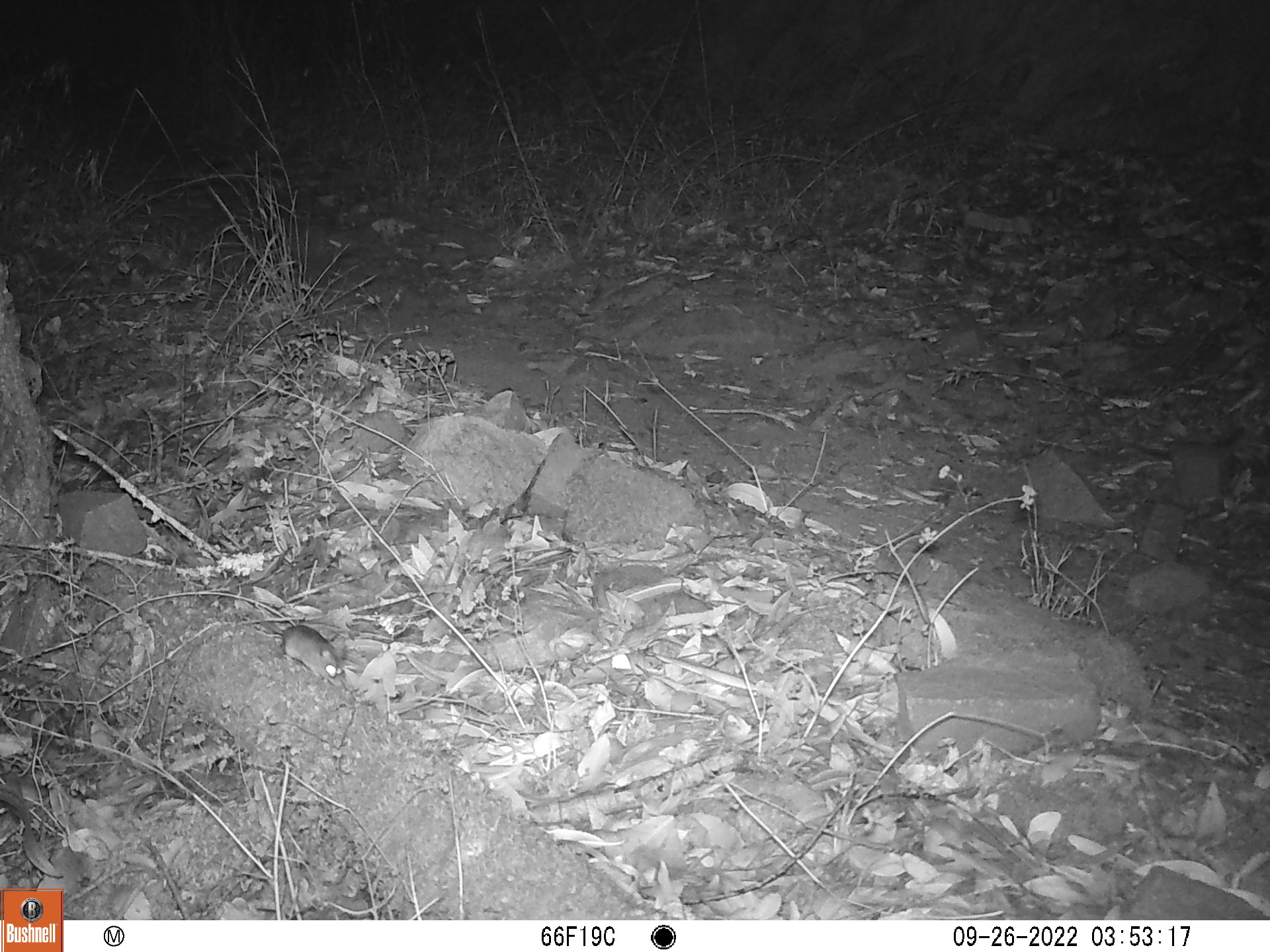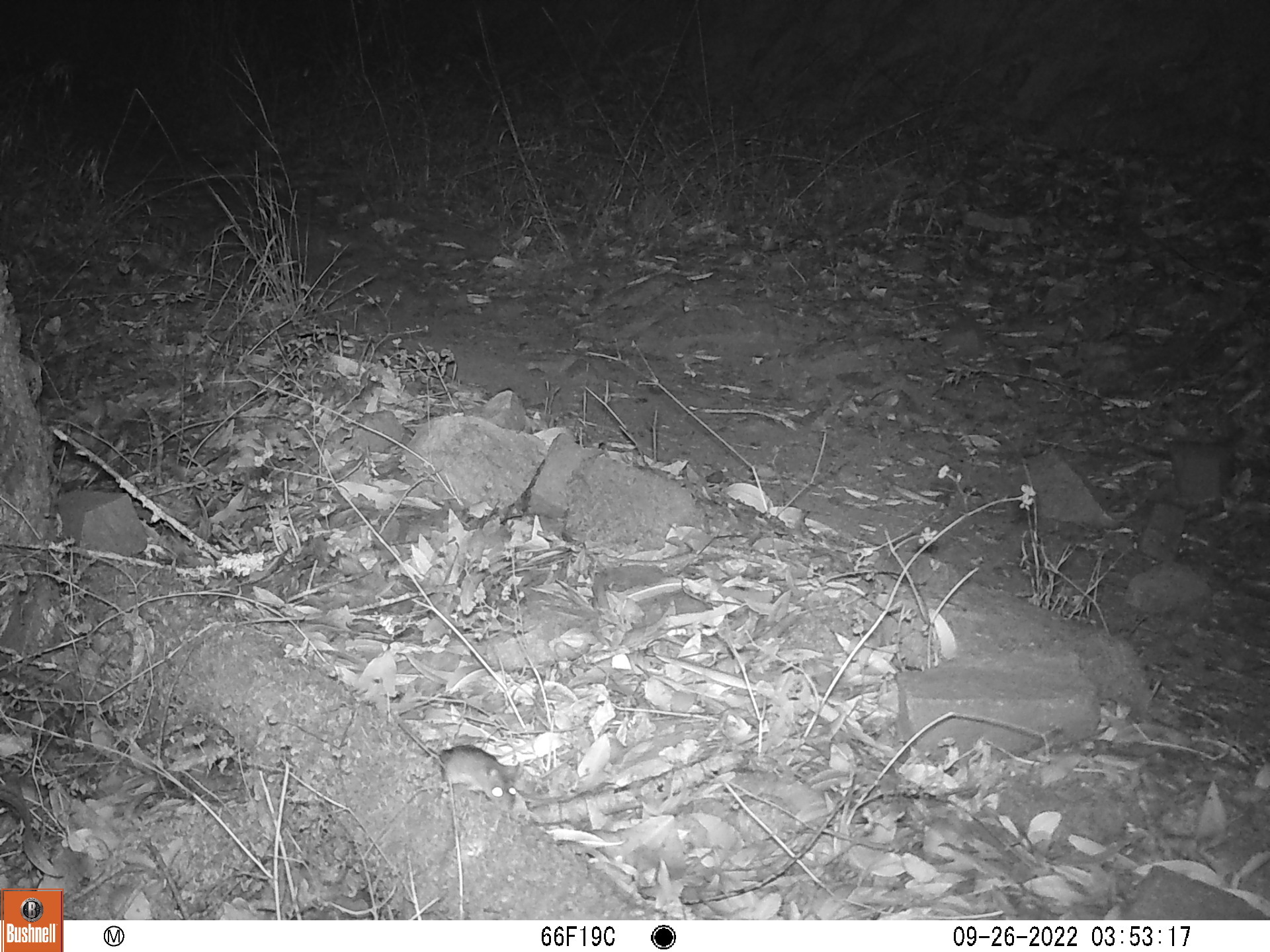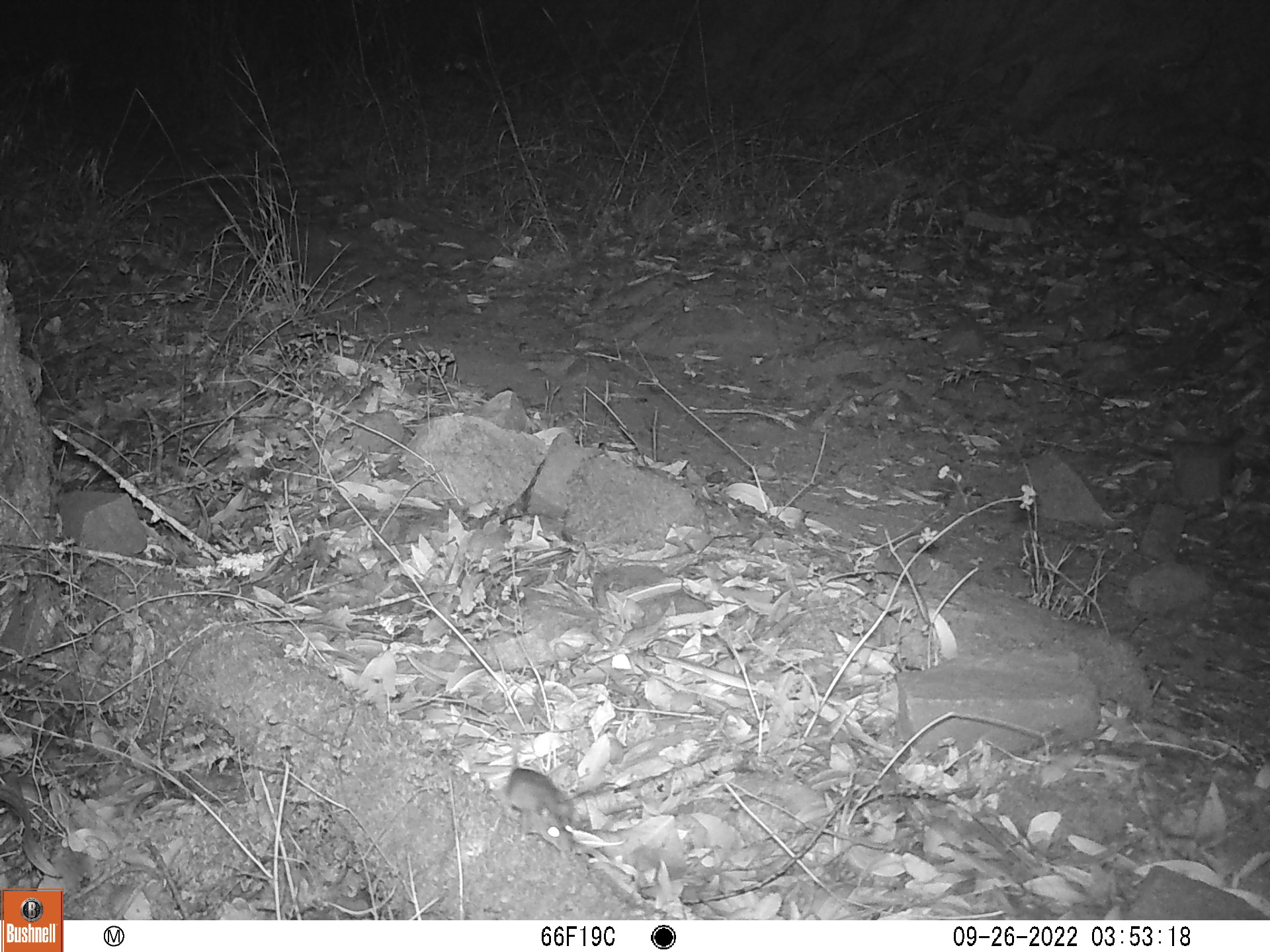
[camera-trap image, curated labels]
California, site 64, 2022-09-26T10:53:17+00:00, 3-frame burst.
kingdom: Animalia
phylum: Chordata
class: Mammalia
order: Rodentia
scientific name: Rodentia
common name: mouse or rat